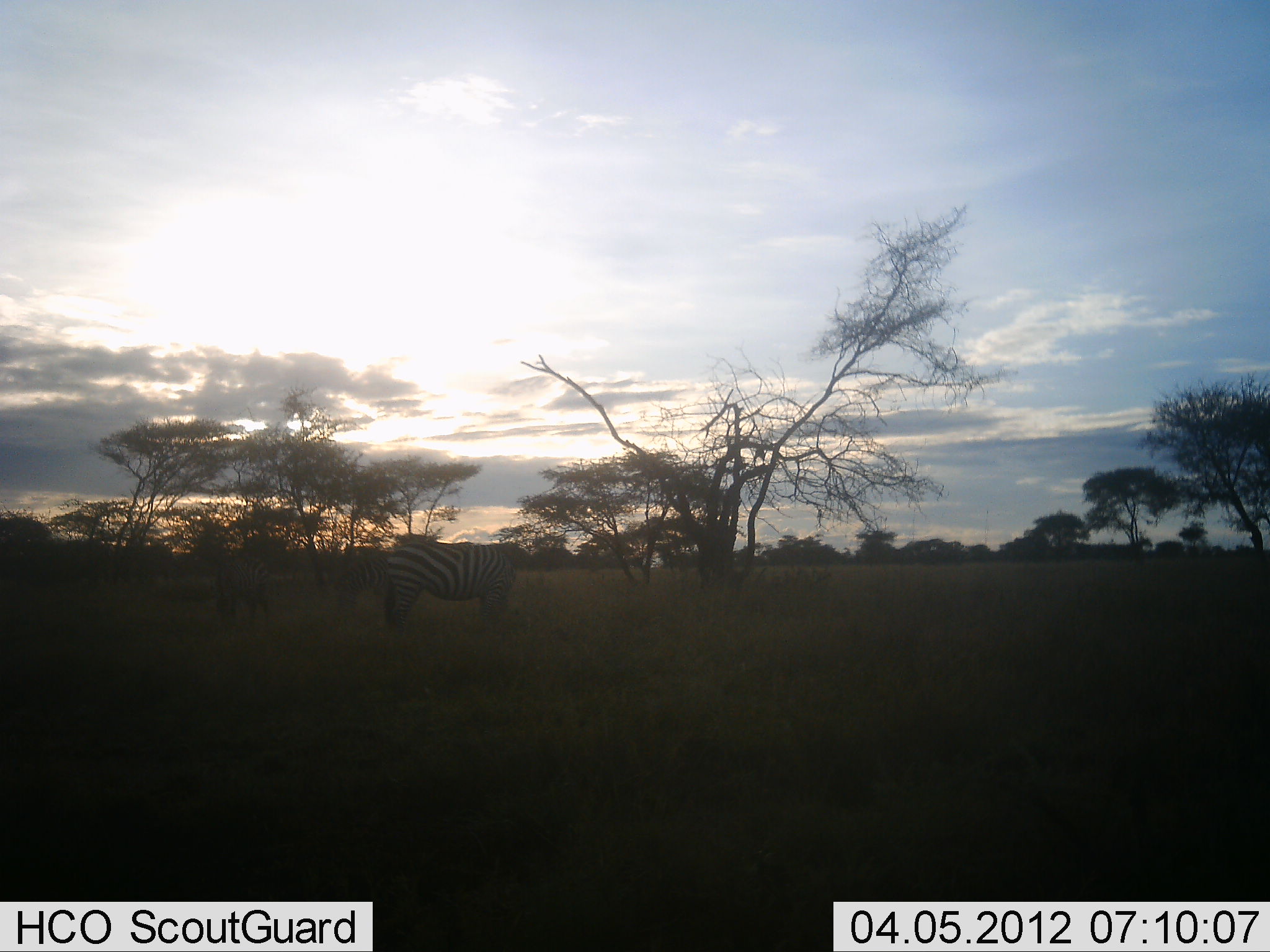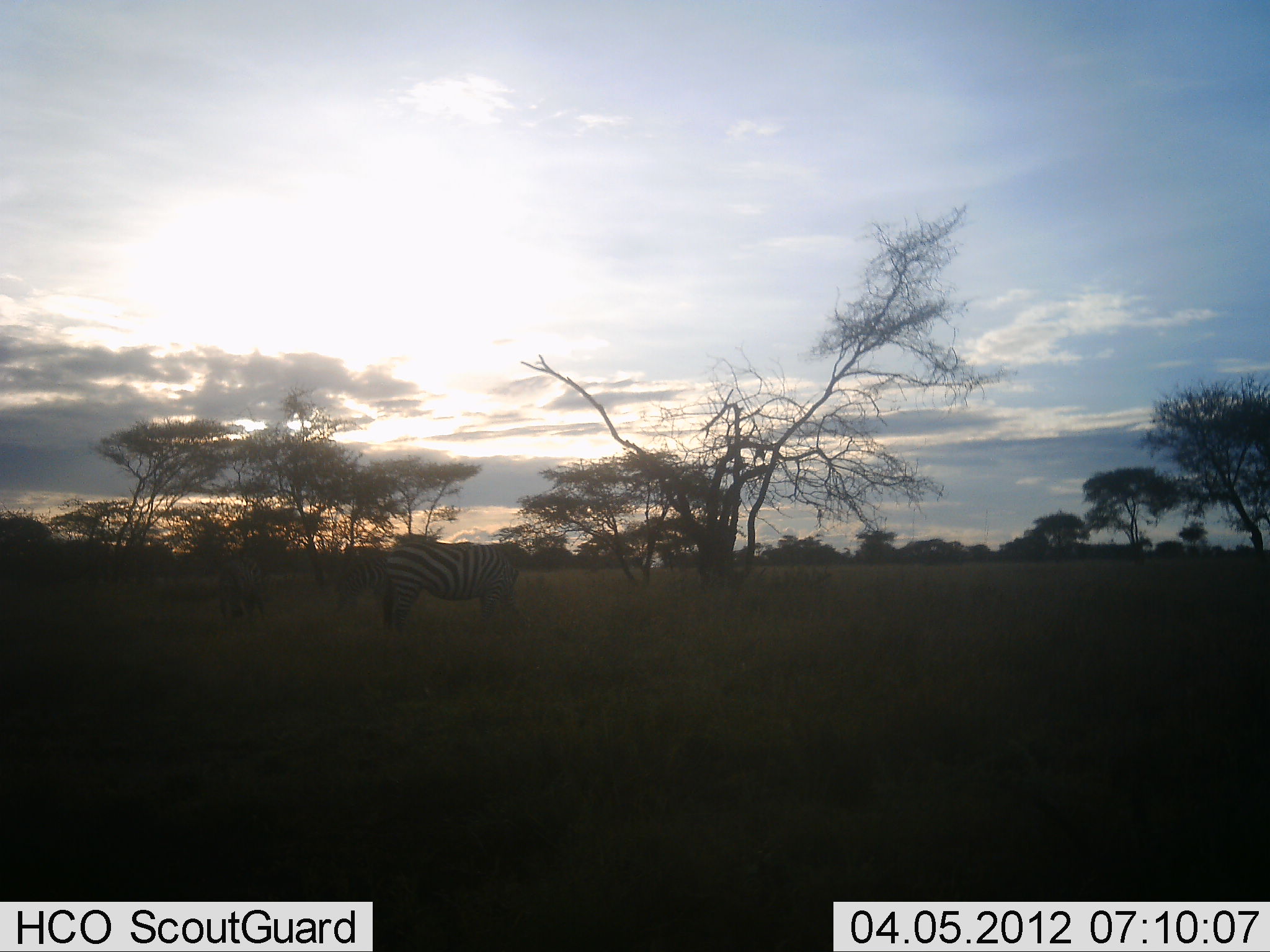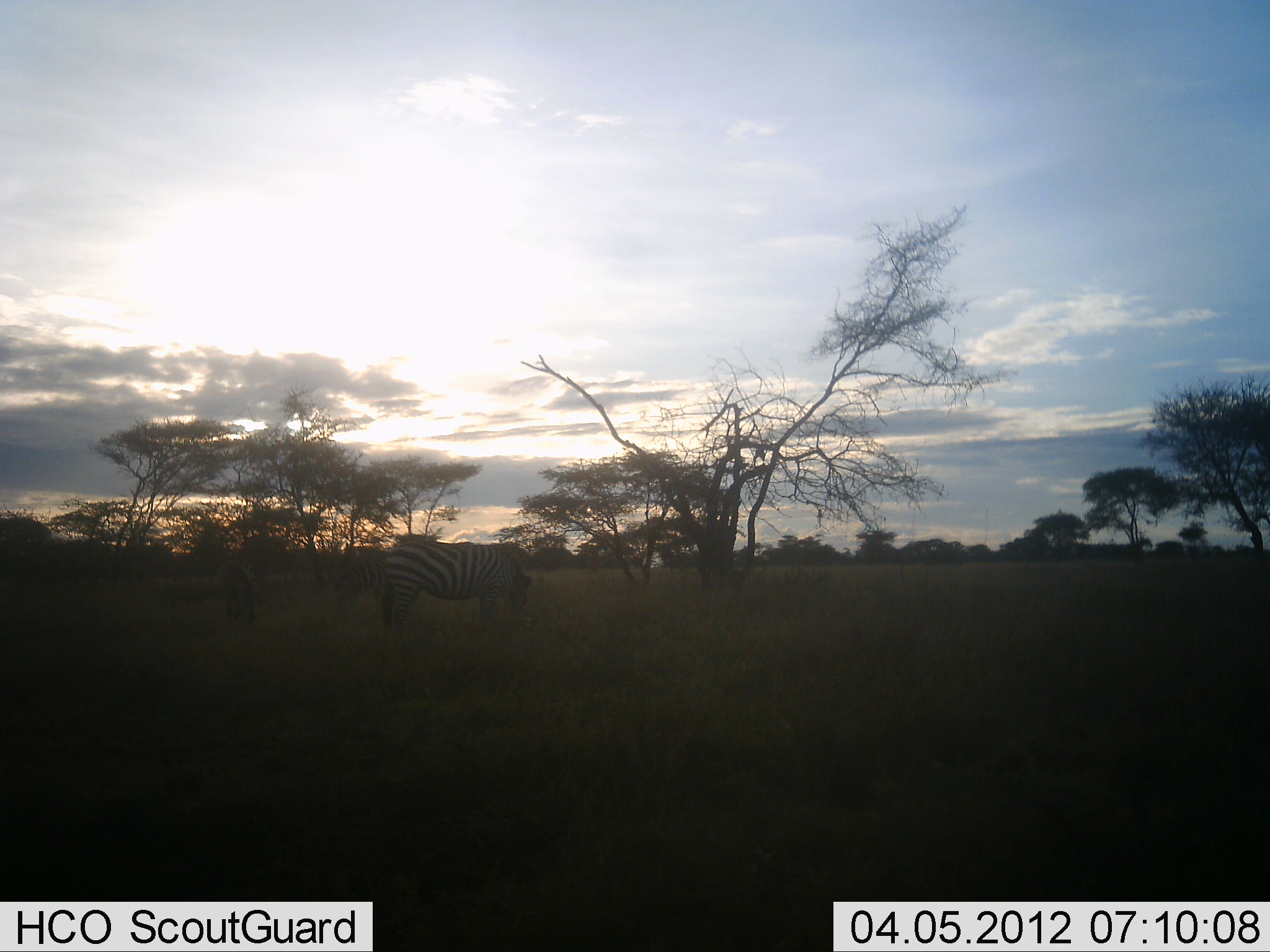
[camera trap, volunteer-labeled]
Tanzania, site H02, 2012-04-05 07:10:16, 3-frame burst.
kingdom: Animalia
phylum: Chordata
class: Mammalia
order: Perissodactyla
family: Equidae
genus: Equus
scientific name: Equus quagga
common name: plains zebra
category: zebra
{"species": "zebra (plains zebra) (Equus quagga)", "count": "1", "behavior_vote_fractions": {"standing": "42%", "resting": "6%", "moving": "6%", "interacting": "0%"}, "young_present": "3%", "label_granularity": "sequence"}